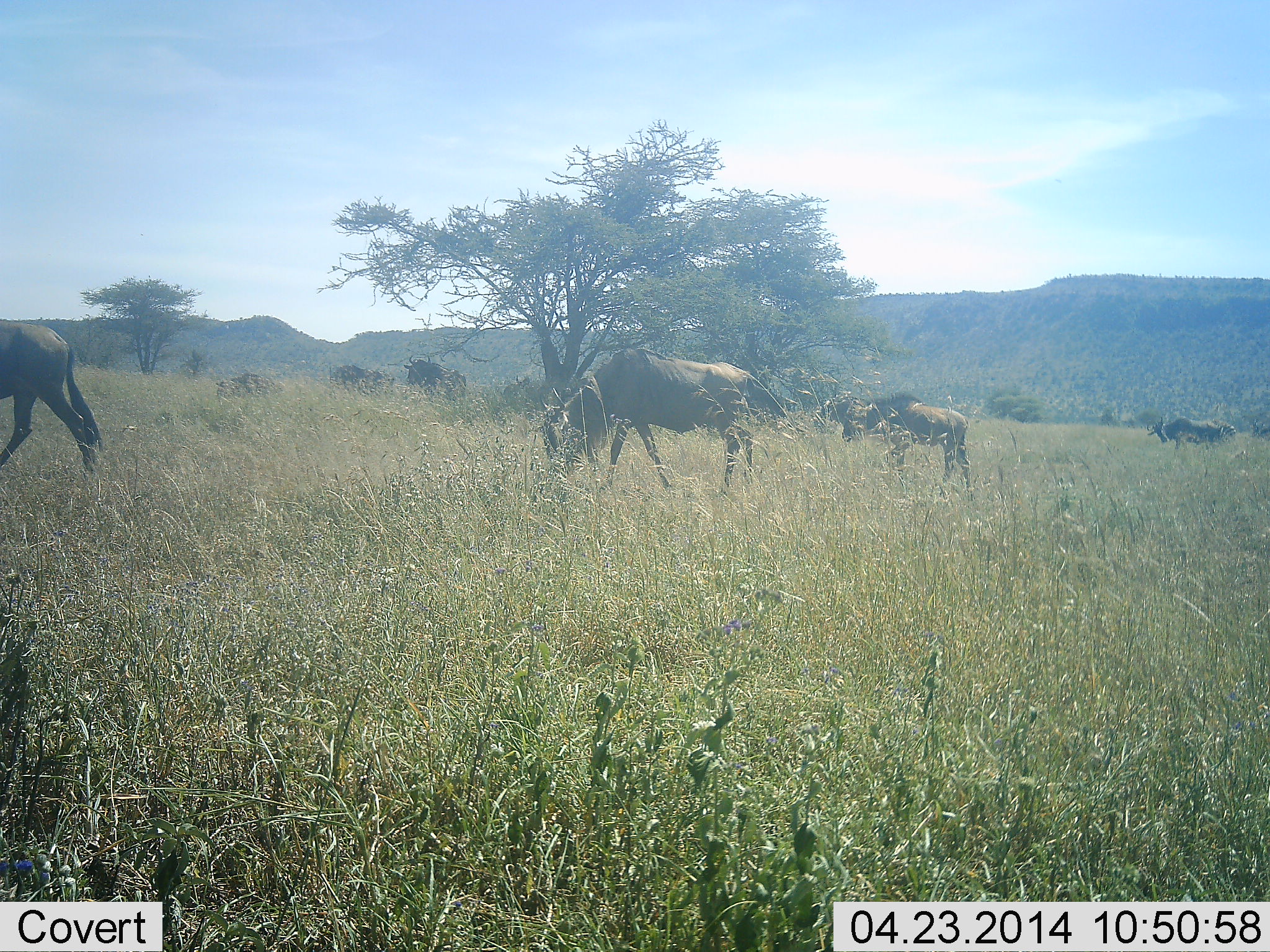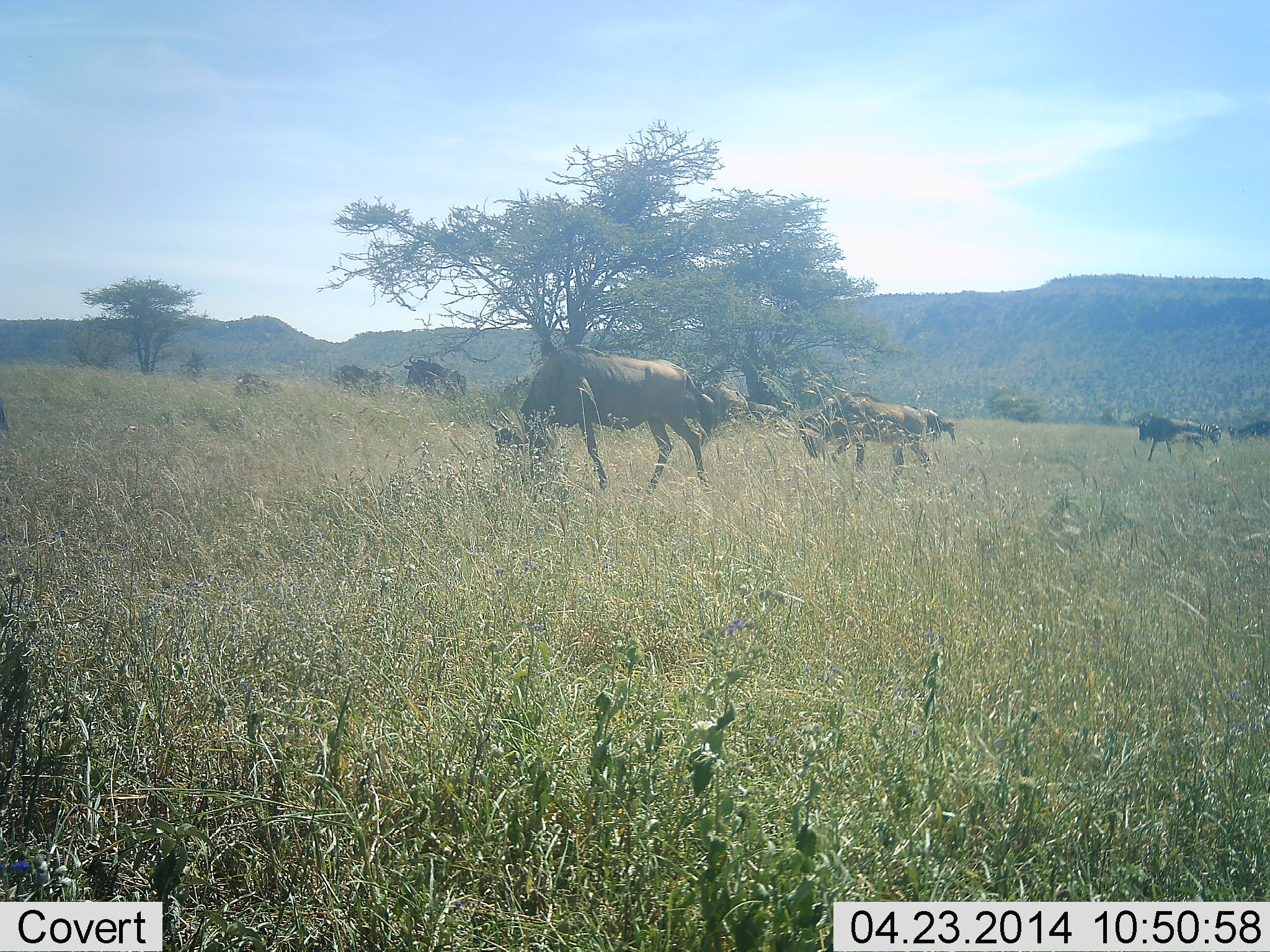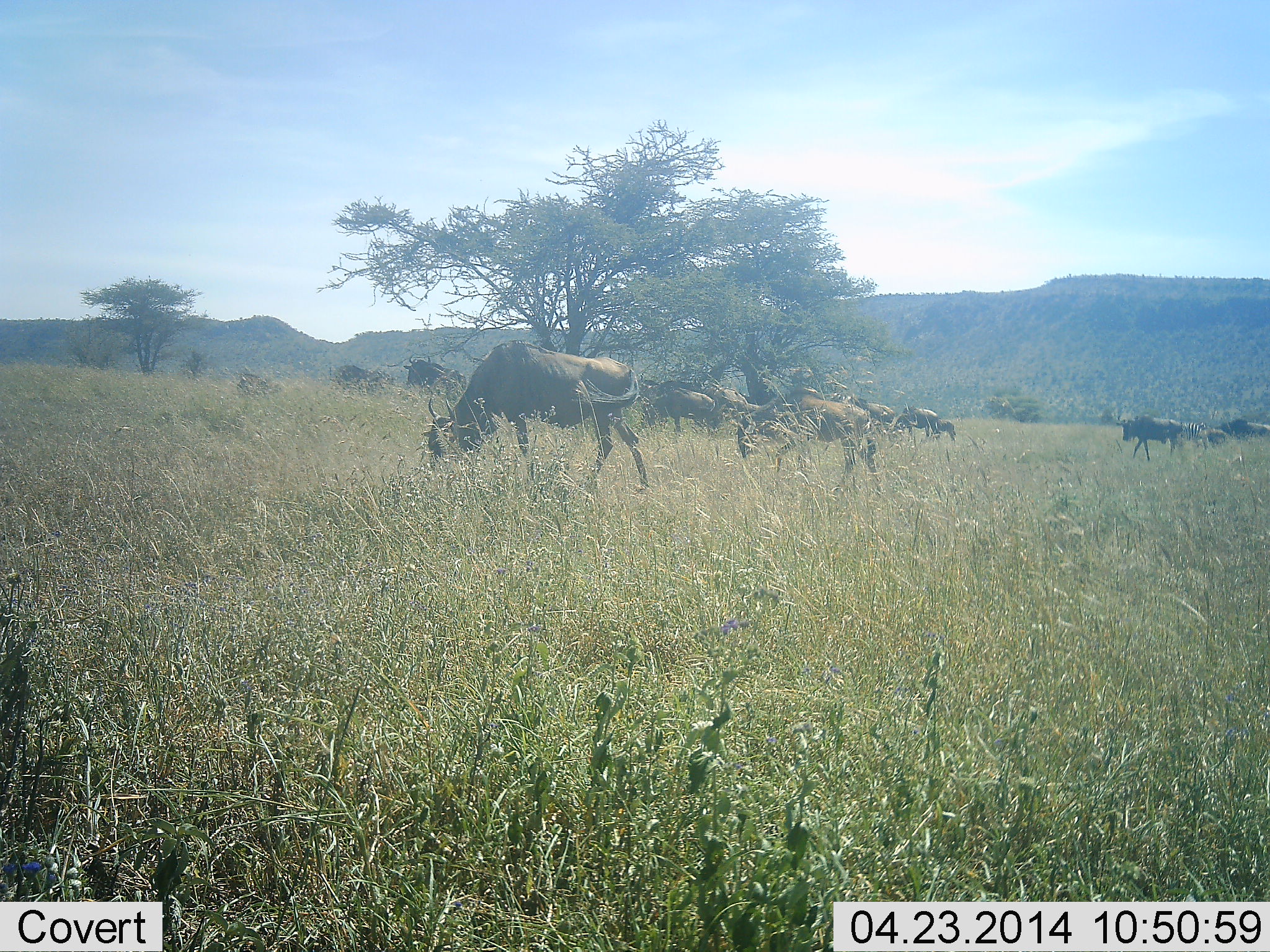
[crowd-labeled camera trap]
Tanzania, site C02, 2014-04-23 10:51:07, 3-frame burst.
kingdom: Animalia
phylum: Chordata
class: Mammalia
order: Artiodactyla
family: Bovidae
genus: Connochaetes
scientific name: Connochaetes taurinus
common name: blue wildebeest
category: wildebeest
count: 11-50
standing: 10%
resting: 0%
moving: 90%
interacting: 0%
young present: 20%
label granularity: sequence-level